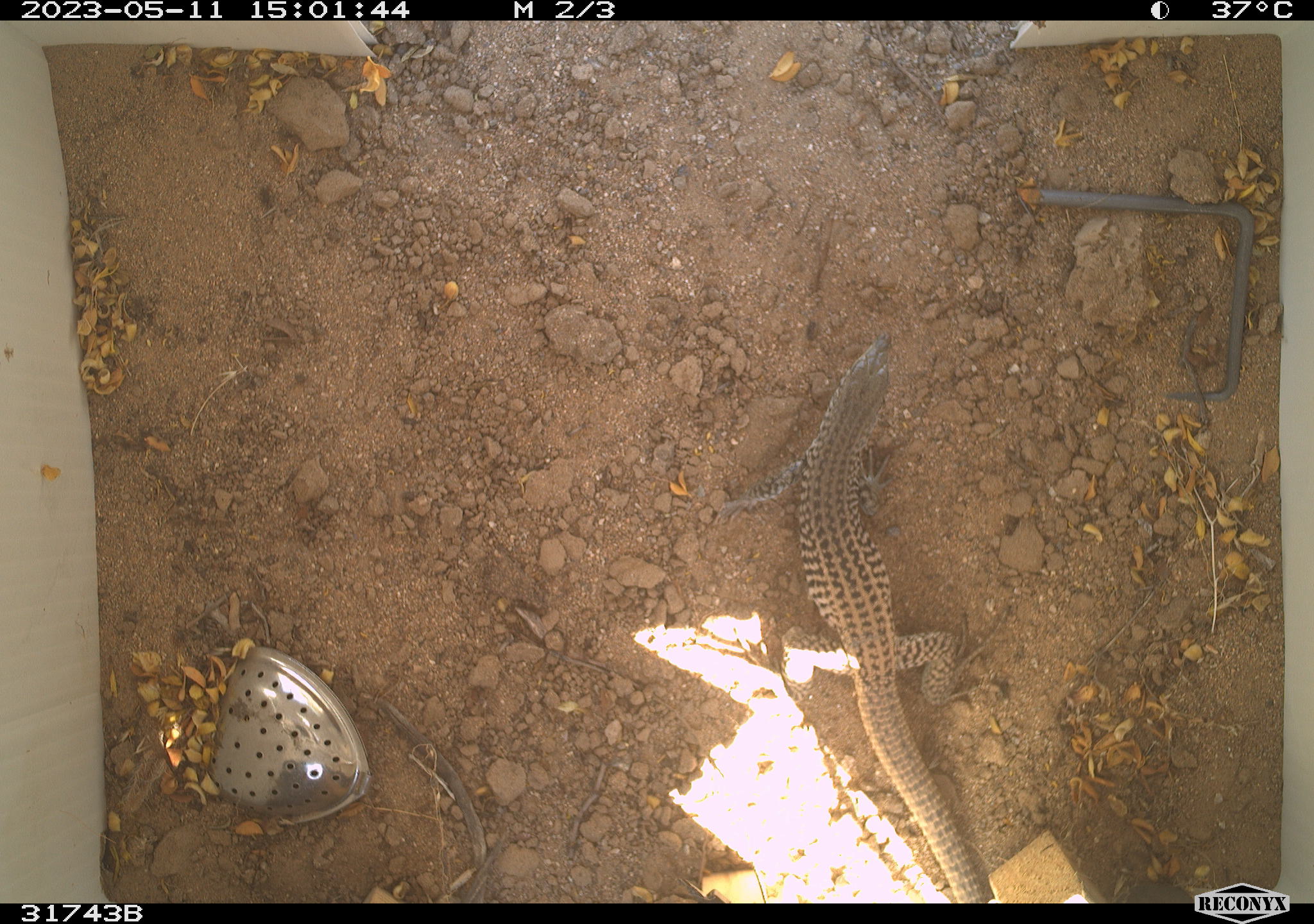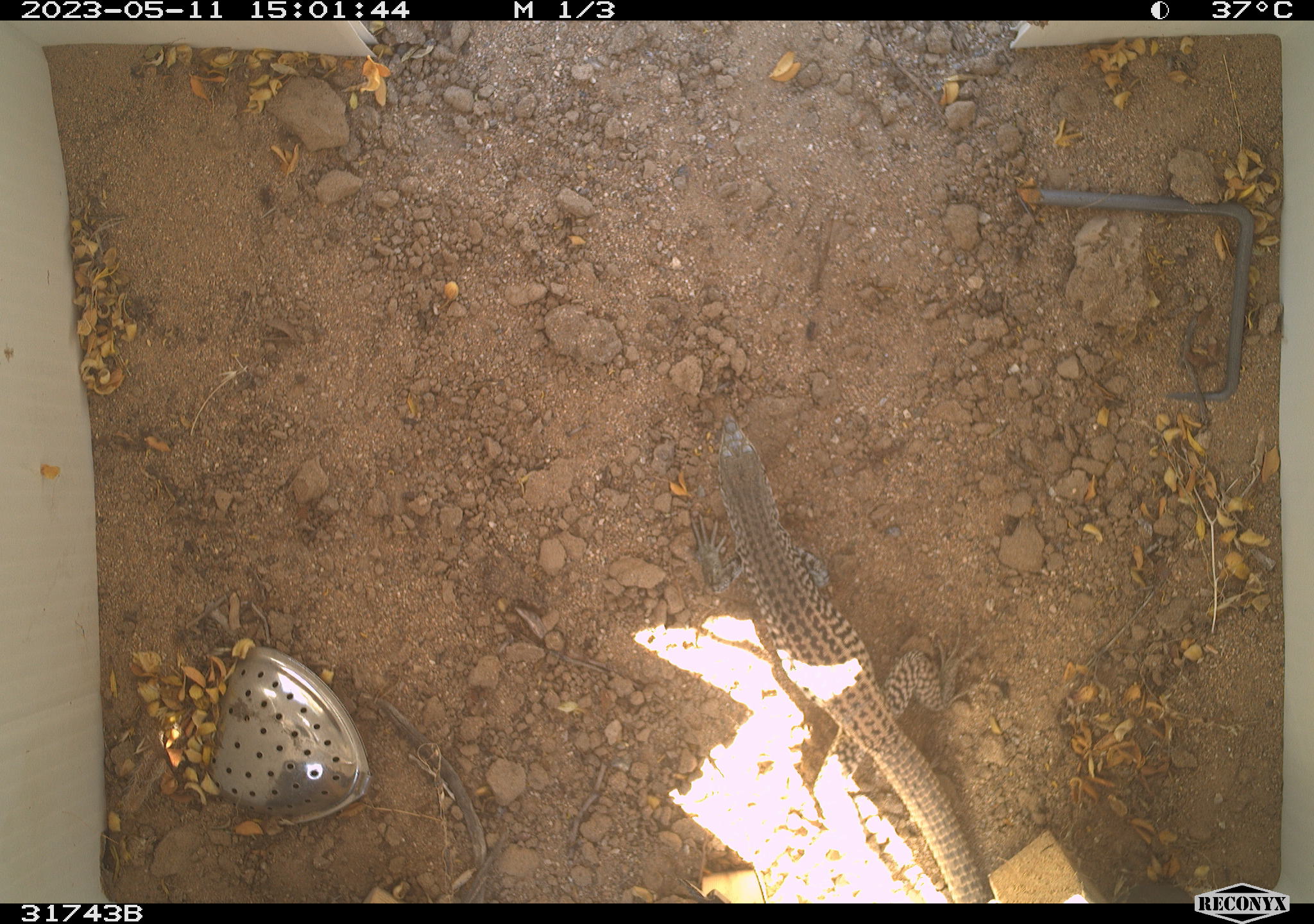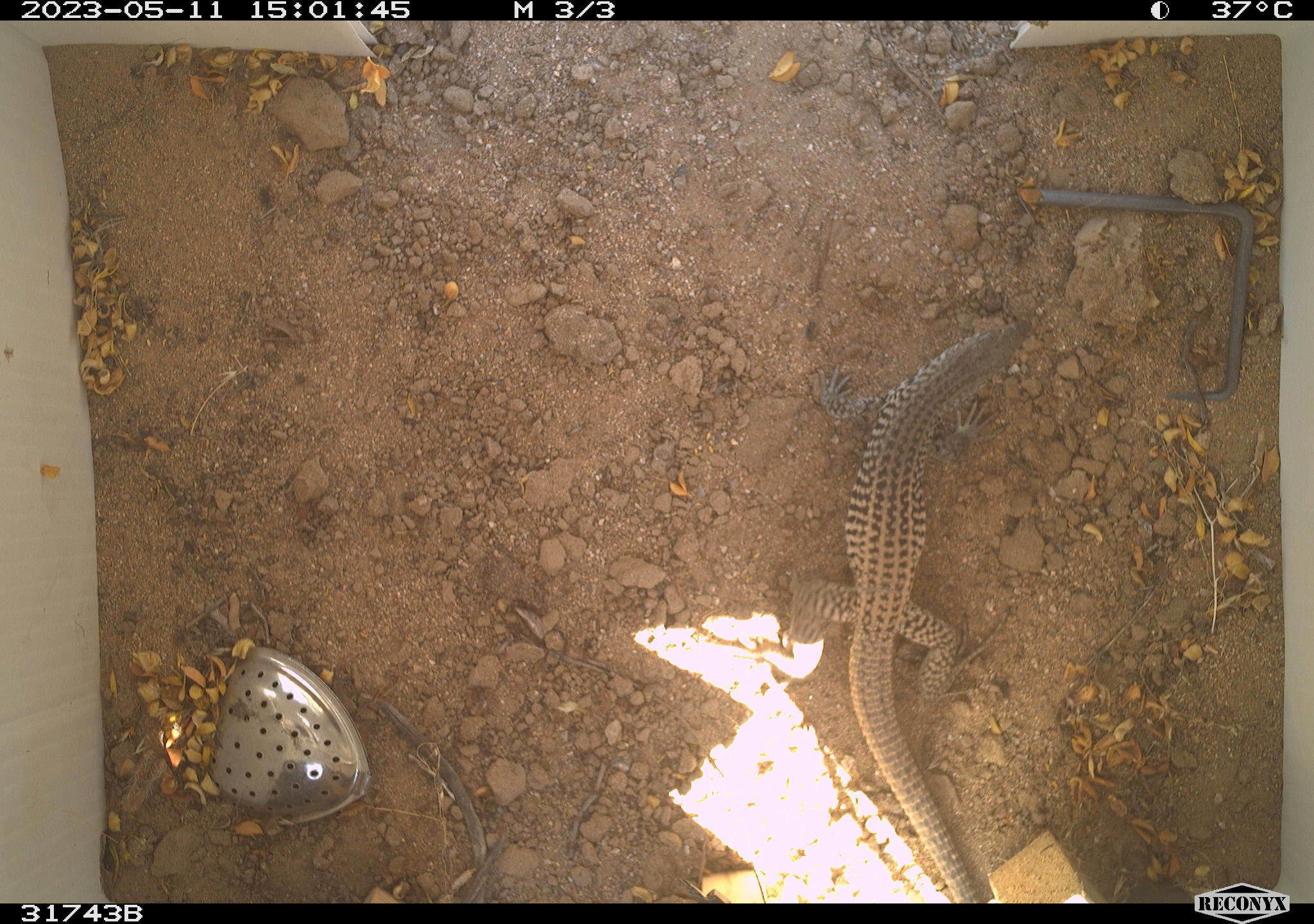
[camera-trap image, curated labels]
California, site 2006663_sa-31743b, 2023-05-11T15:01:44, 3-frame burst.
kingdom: Animalia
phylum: Chordata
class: Reptilia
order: Squamata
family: Teiidae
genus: Aspidoscelis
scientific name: Aspidoscelis tigris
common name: western whiptail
Western whiptail (Aspidoscelis tigris).